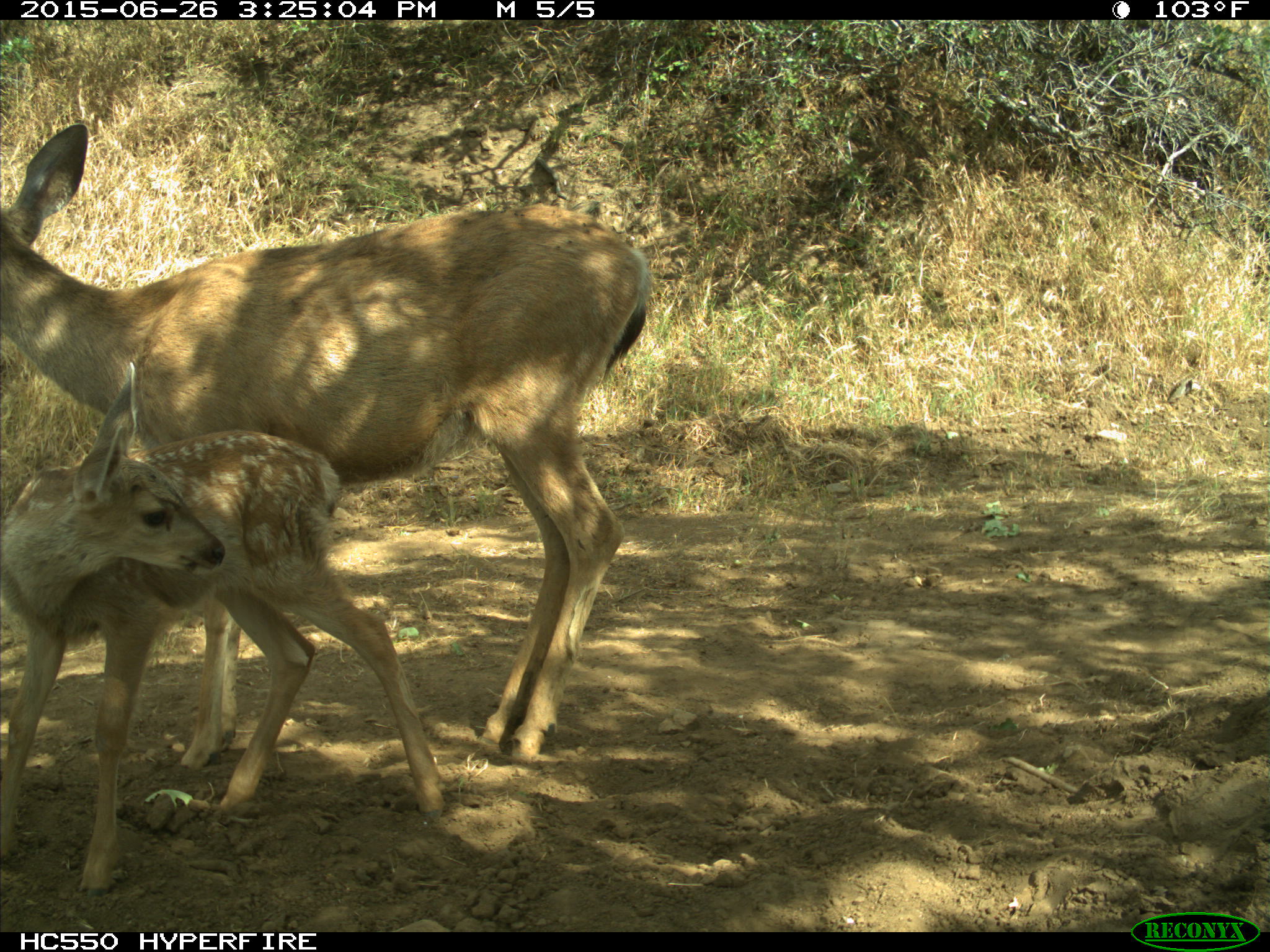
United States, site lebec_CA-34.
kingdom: Animalia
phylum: Chordata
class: Mammalia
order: Artiodactyla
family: Cervidae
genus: Odocoileus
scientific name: Odocoileus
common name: deer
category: unidentified deer